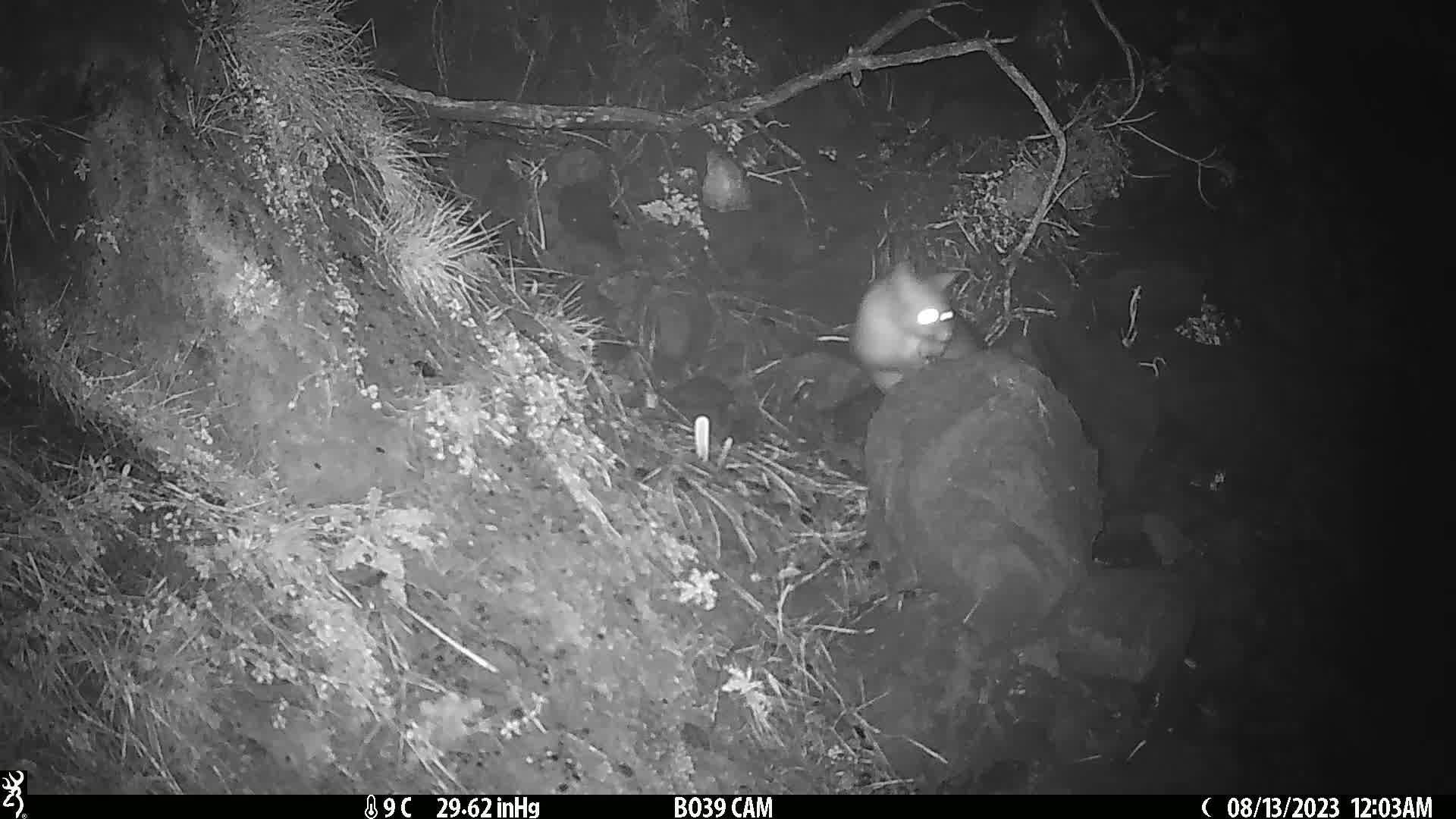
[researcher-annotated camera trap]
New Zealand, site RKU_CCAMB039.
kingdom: Animalia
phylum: Chordata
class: Mammalia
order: Diprotodontia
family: Phalangeridae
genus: Trichosurus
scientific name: Trichosurus vulpecula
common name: common brushtail possum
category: possum